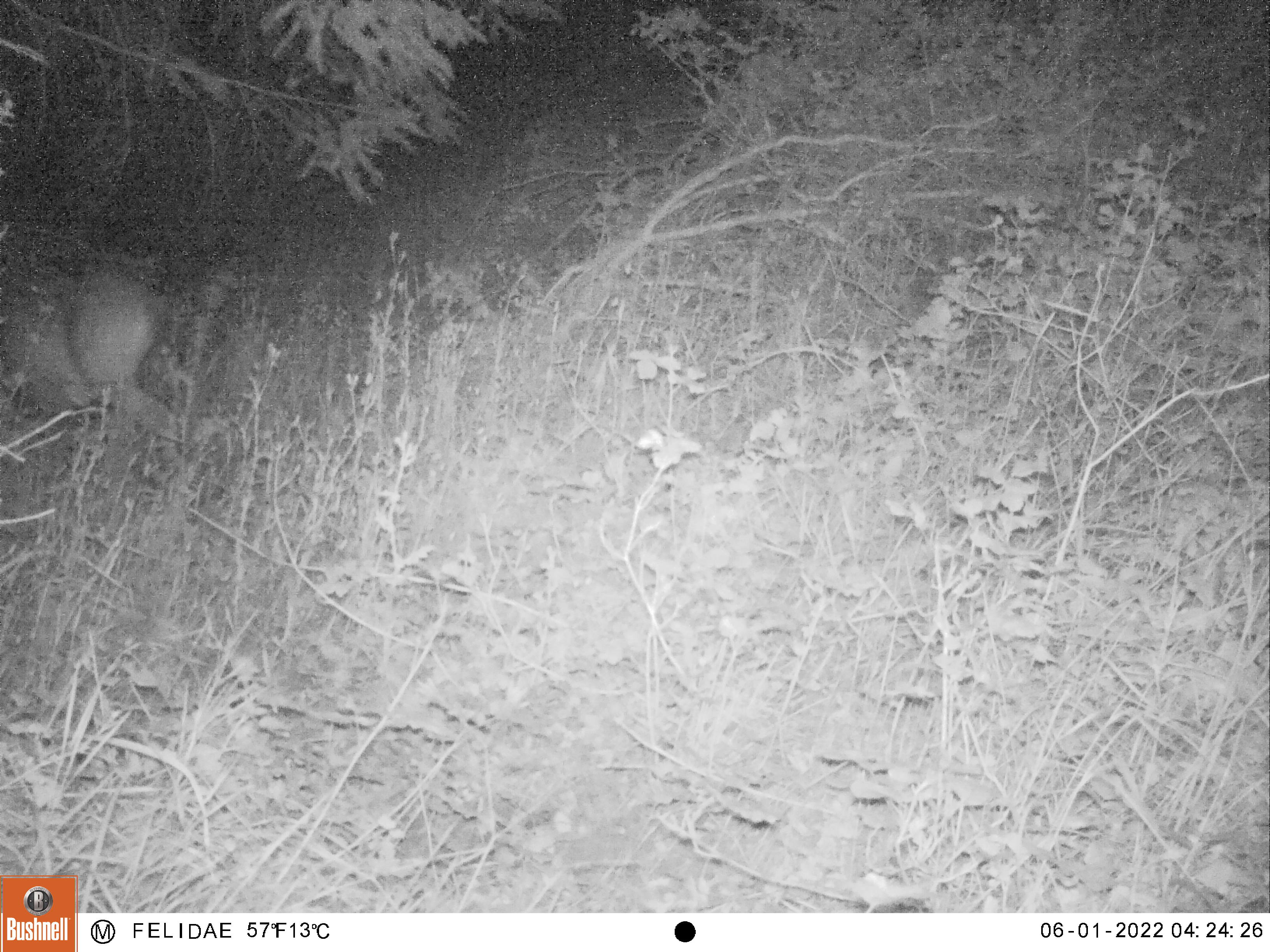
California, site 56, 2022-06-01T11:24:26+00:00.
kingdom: Animalia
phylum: Chordata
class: Mammalia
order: Artiodactyla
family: Cervidae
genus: Odocoileus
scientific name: Odocoileus hemionus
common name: mule deer